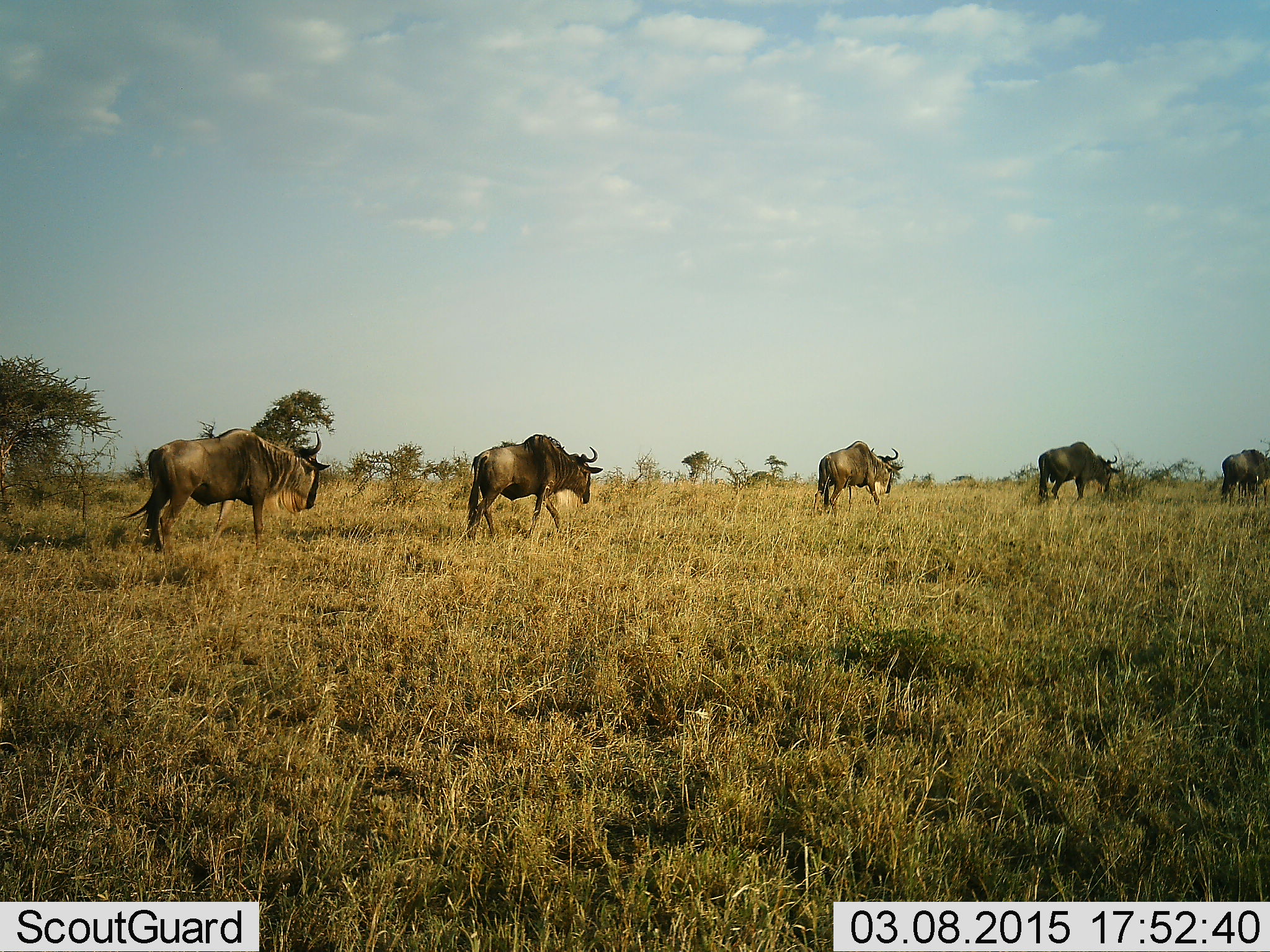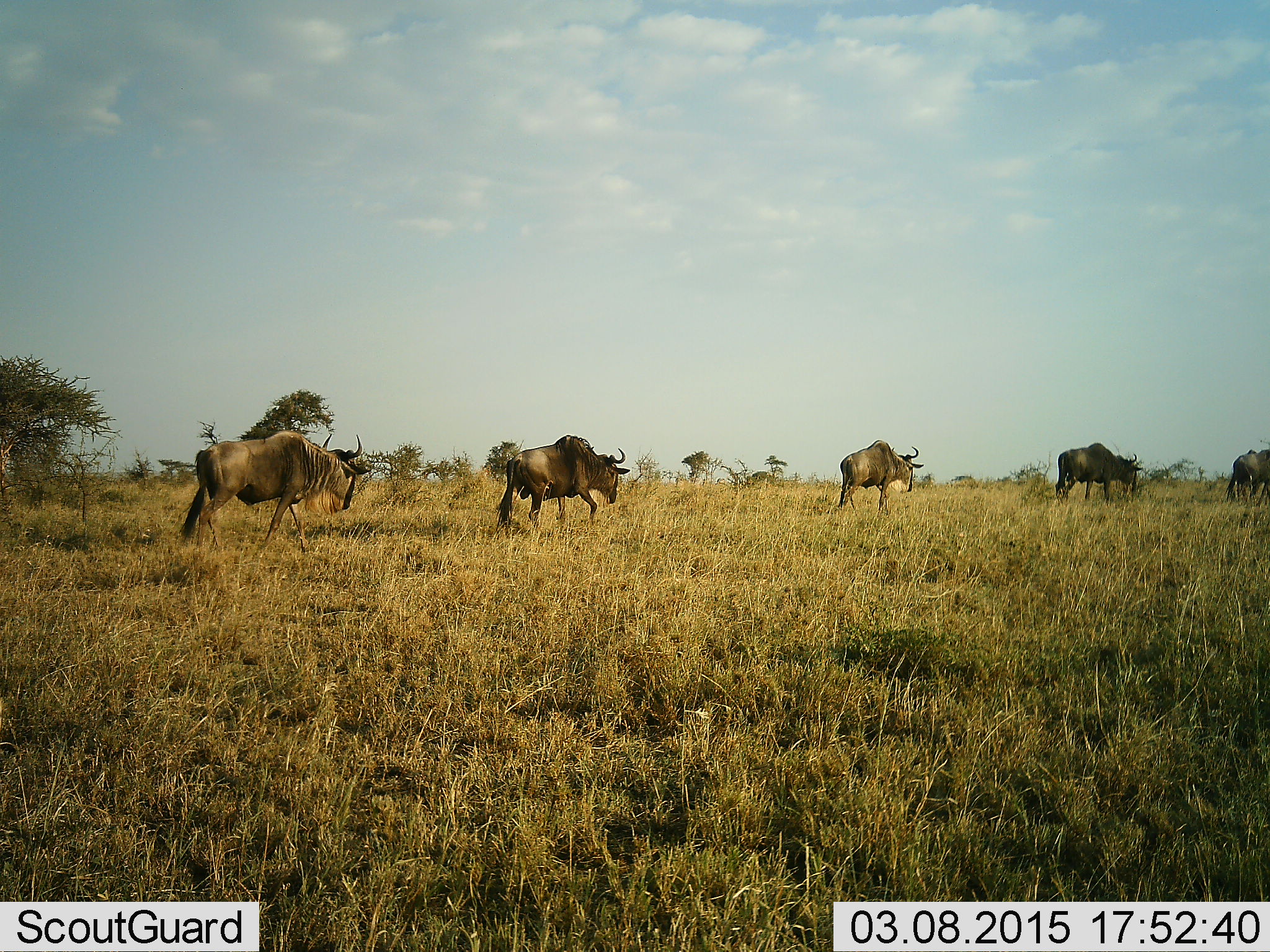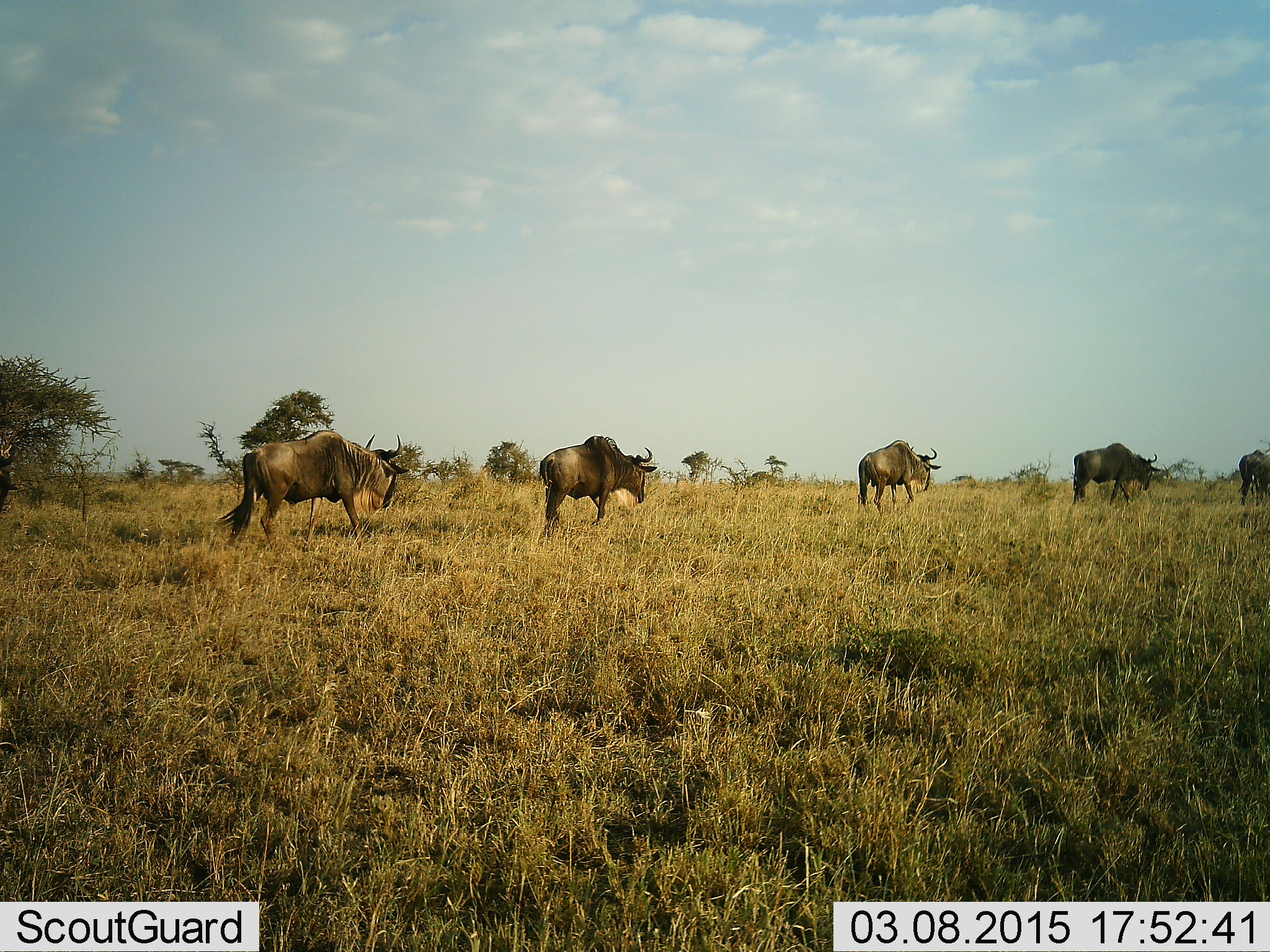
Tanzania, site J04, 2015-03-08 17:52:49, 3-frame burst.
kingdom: Animalia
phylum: Chordata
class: Mammalia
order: Artiodactyla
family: Bovidae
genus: Connochaetes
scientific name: Connochaetes taurinus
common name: blue wildebeest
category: wildebeest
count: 5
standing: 30%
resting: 0%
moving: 100%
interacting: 10%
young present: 0%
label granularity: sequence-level